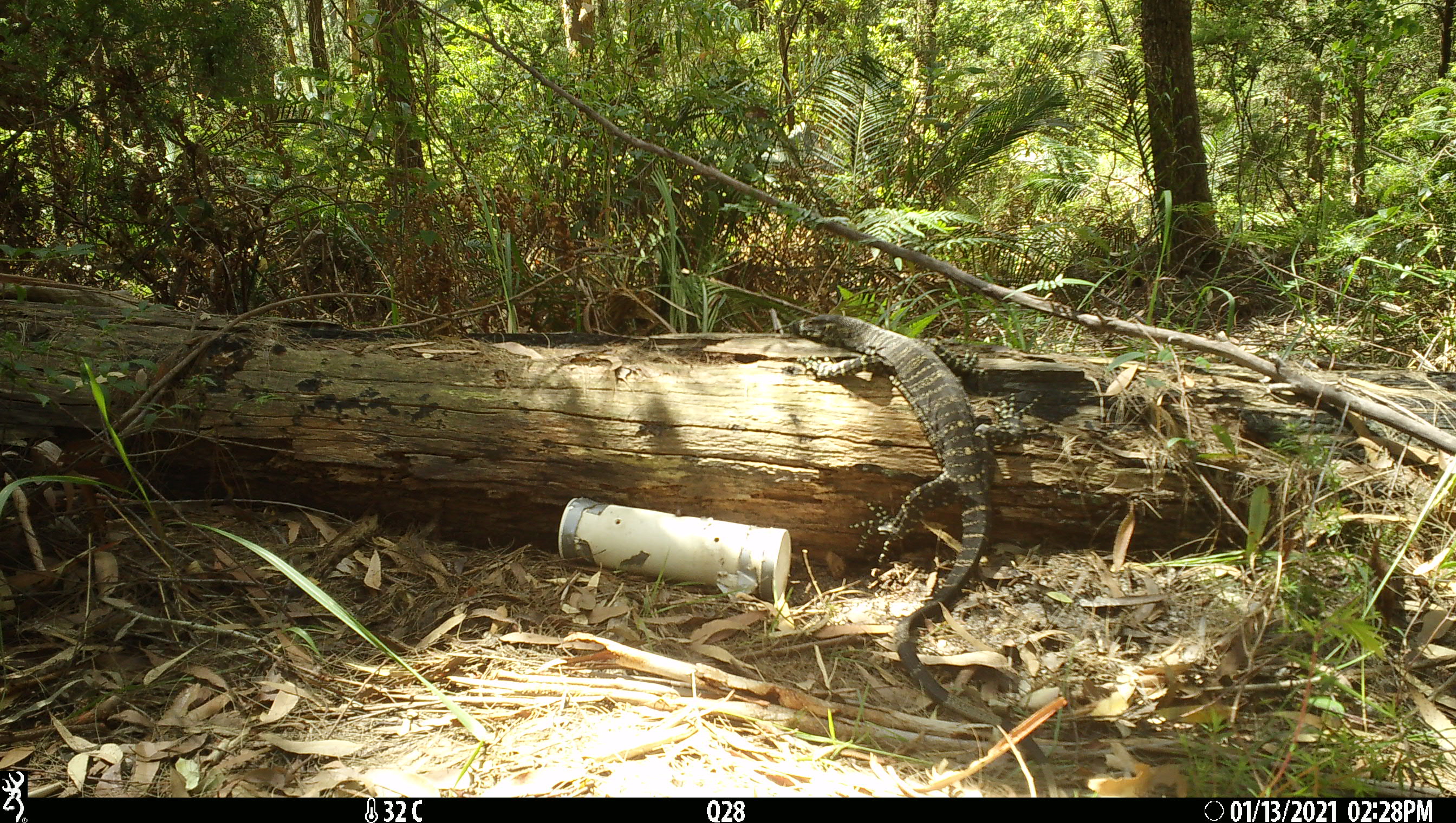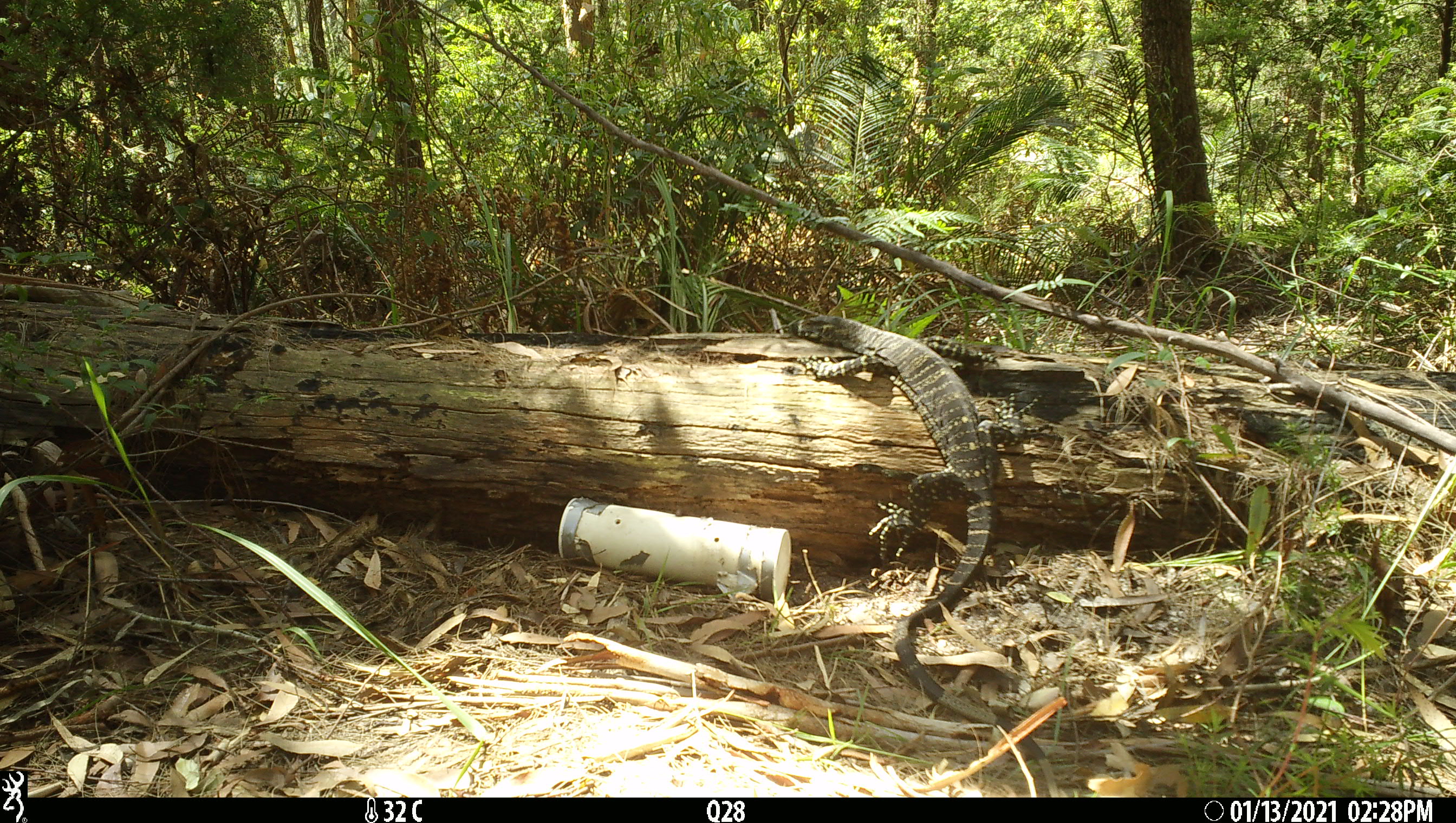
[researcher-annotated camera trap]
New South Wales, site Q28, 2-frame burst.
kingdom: Animalia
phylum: Chordata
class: Reptilia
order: Squamata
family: Varanidae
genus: Varanus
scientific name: Varanus varius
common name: lace monitor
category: goanna